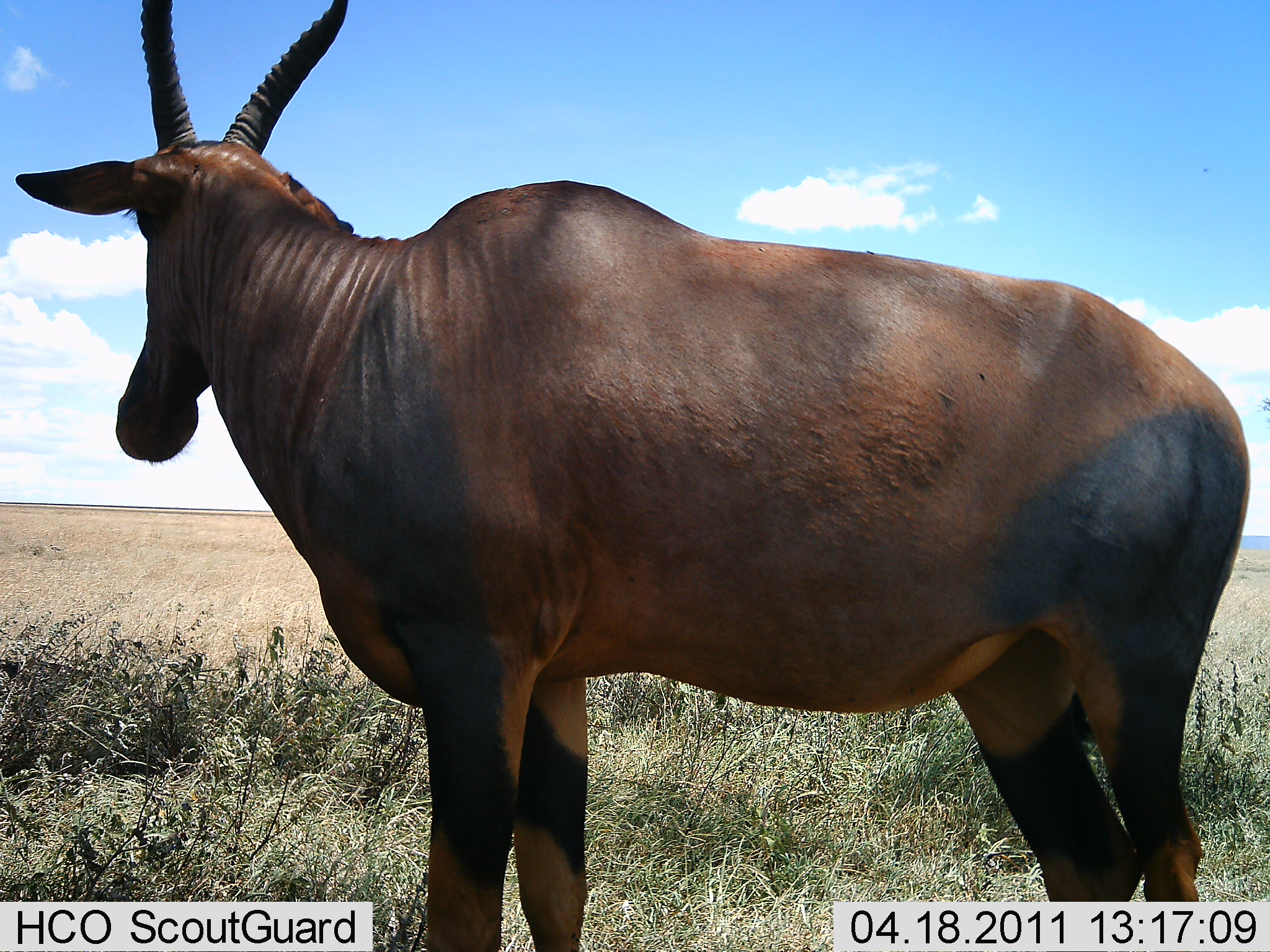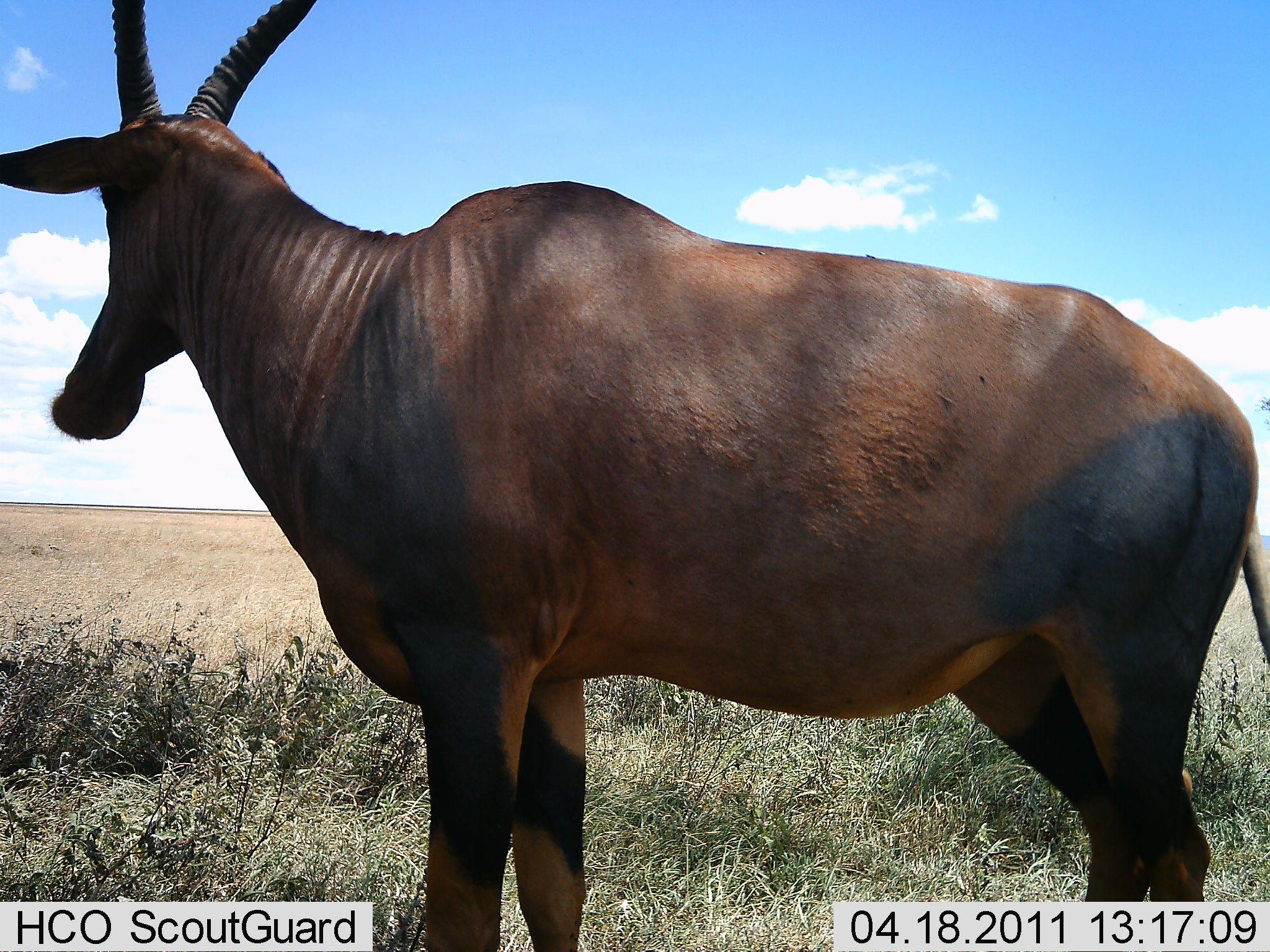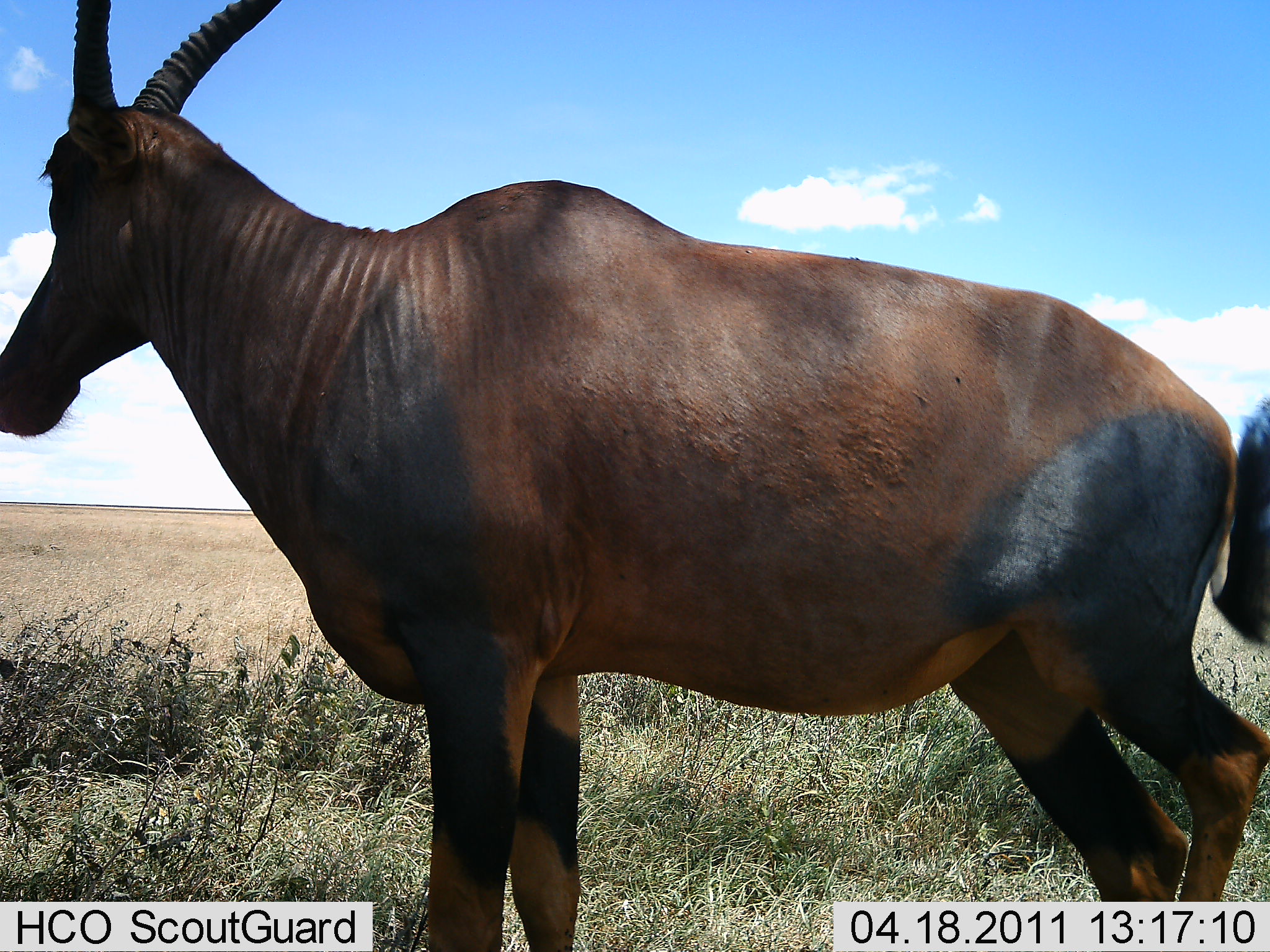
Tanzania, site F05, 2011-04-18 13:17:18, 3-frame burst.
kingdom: Animalia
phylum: Chordata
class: Mammalia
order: Artiodactyla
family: Bovidae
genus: Damaliscus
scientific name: Damaliscus lunatus jimela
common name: topi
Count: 1.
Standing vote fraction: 92%.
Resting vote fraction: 0%.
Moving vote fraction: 8%.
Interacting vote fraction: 0%.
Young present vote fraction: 0%.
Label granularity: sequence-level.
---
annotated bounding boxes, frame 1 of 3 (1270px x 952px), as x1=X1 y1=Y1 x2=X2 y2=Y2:
animal: x1=17 y1=1 x2=1250 y2=952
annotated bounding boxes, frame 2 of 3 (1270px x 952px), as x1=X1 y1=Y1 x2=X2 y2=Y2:
animal: x1=0 y1=1 x2=1269 y2=952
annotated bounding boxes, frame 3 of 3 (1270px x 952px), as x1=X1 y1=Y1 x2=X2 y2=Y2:
animal: x1=2 y1=1 x2=1269 y2=952